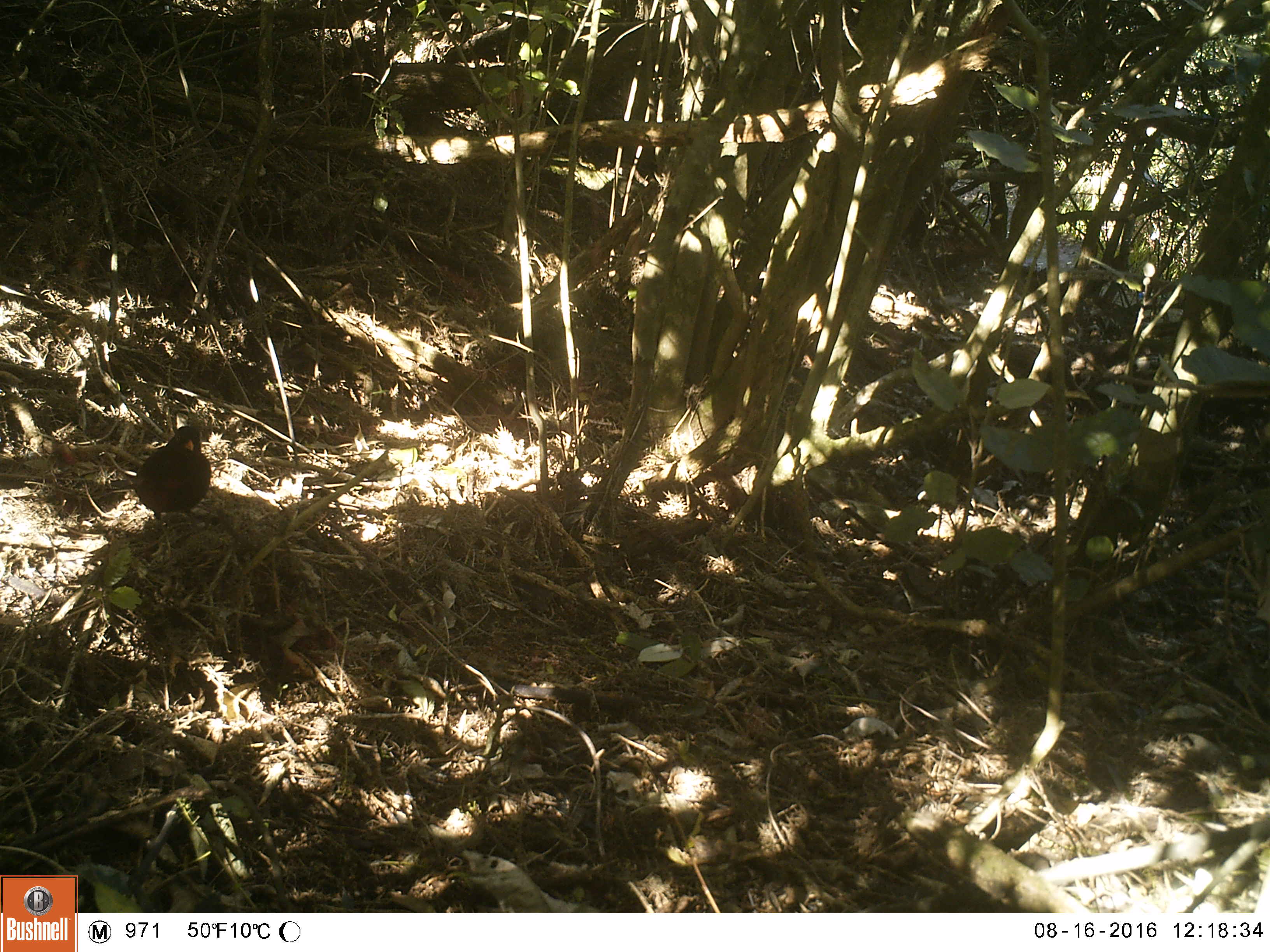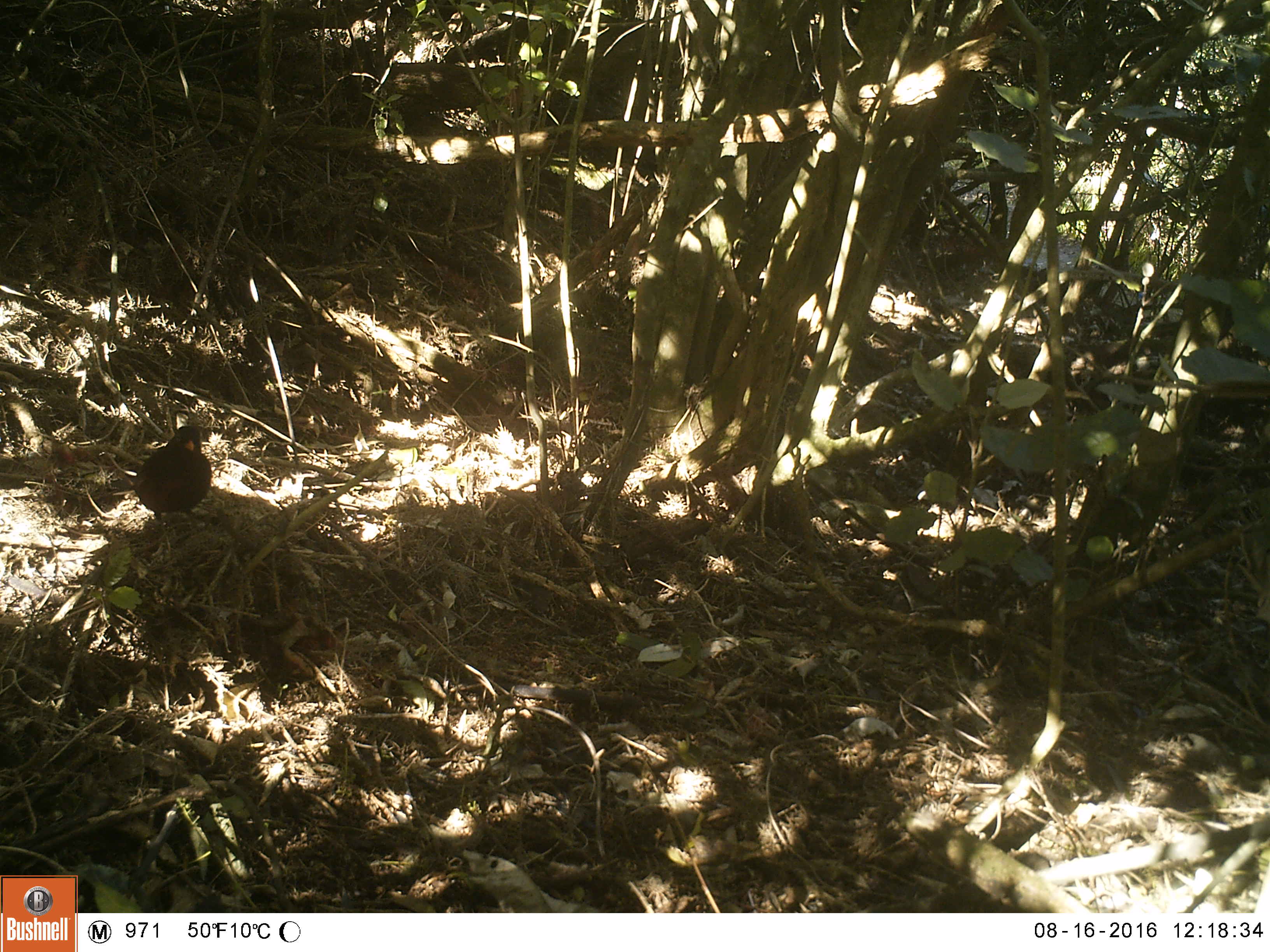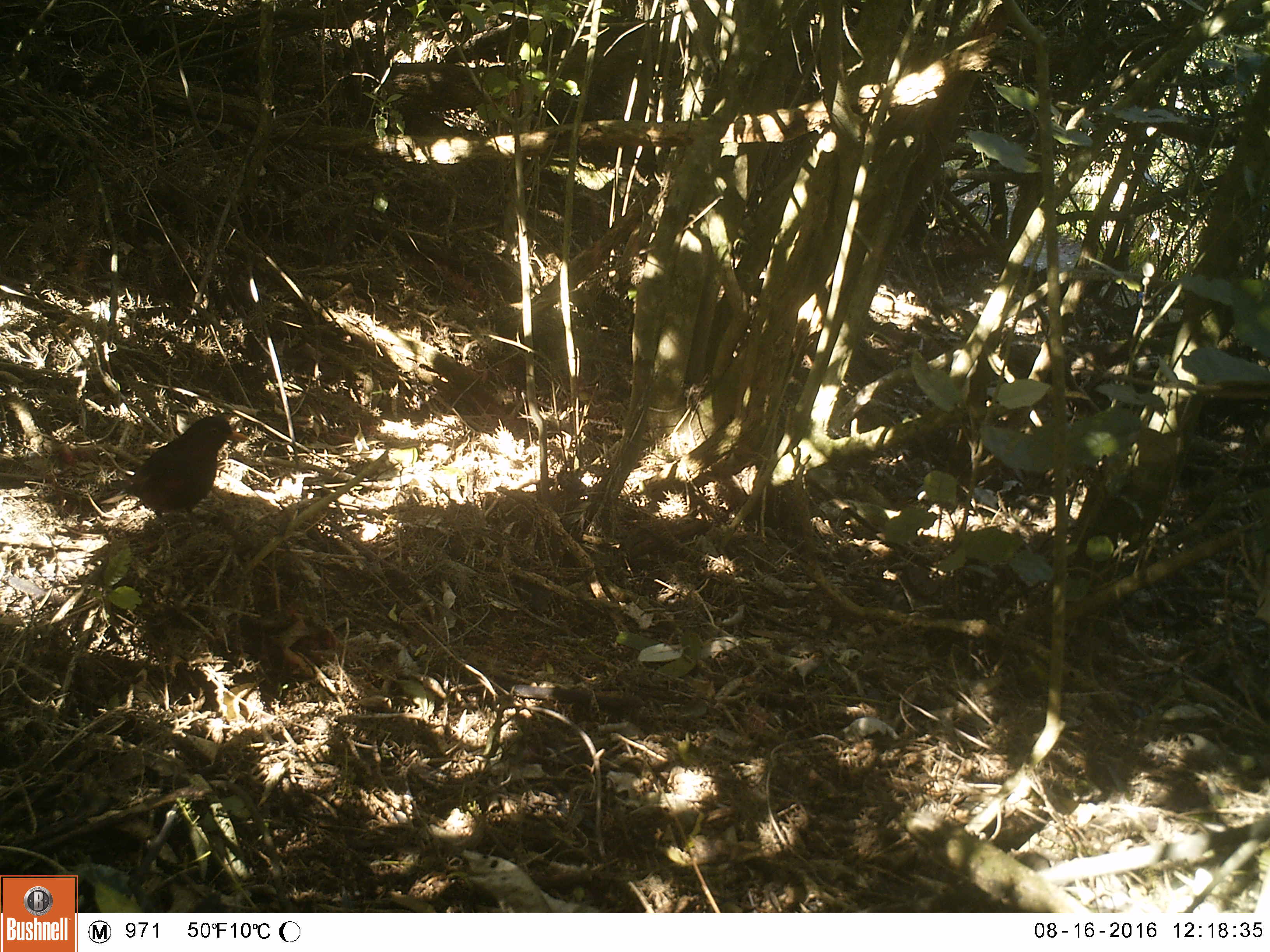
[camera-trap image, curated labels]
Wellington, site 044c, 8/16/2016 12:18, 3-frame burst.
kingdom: Animalia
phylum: Chordata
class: Aves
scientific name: Aves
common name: bird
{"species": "bird (Aves)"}